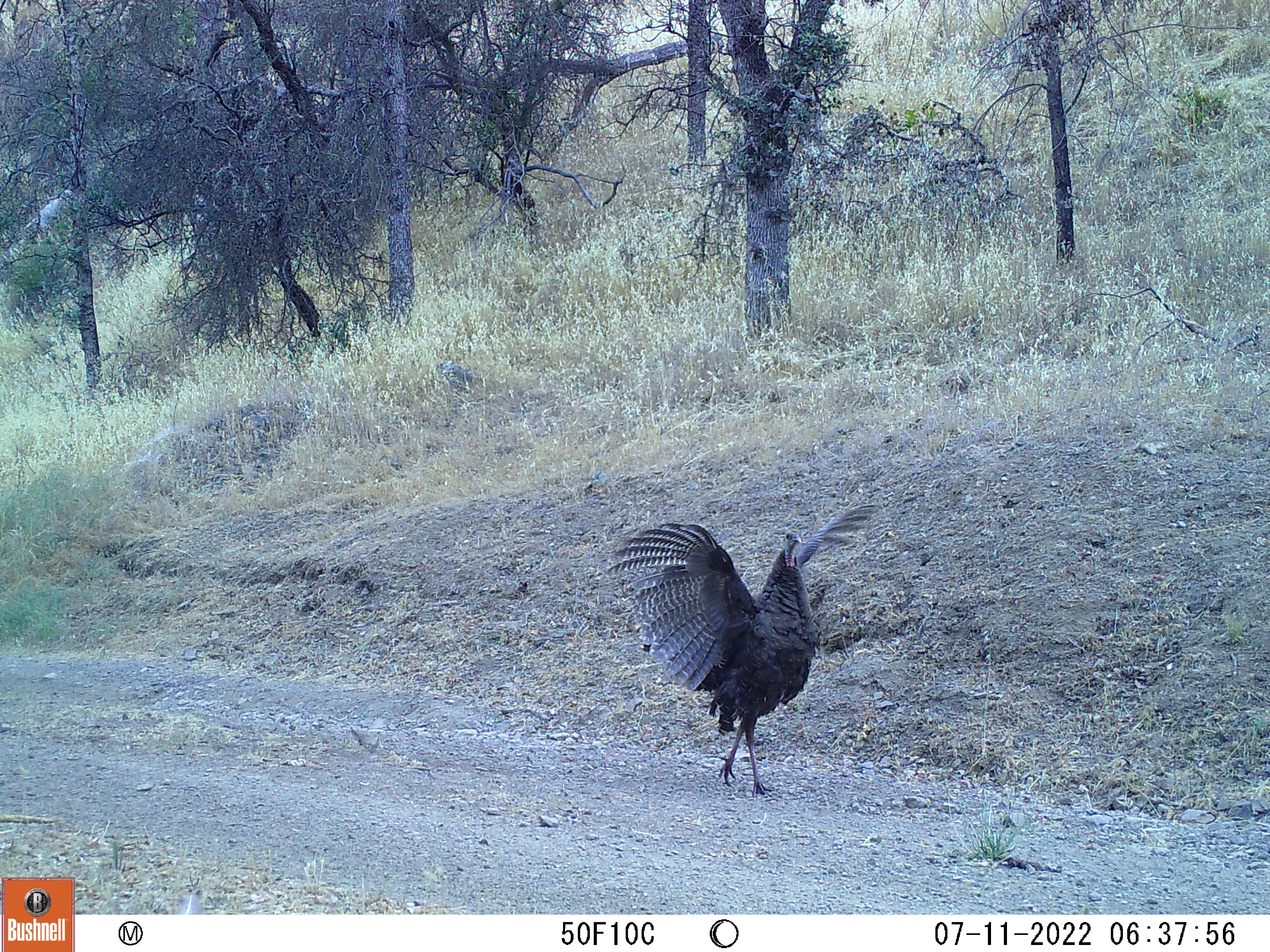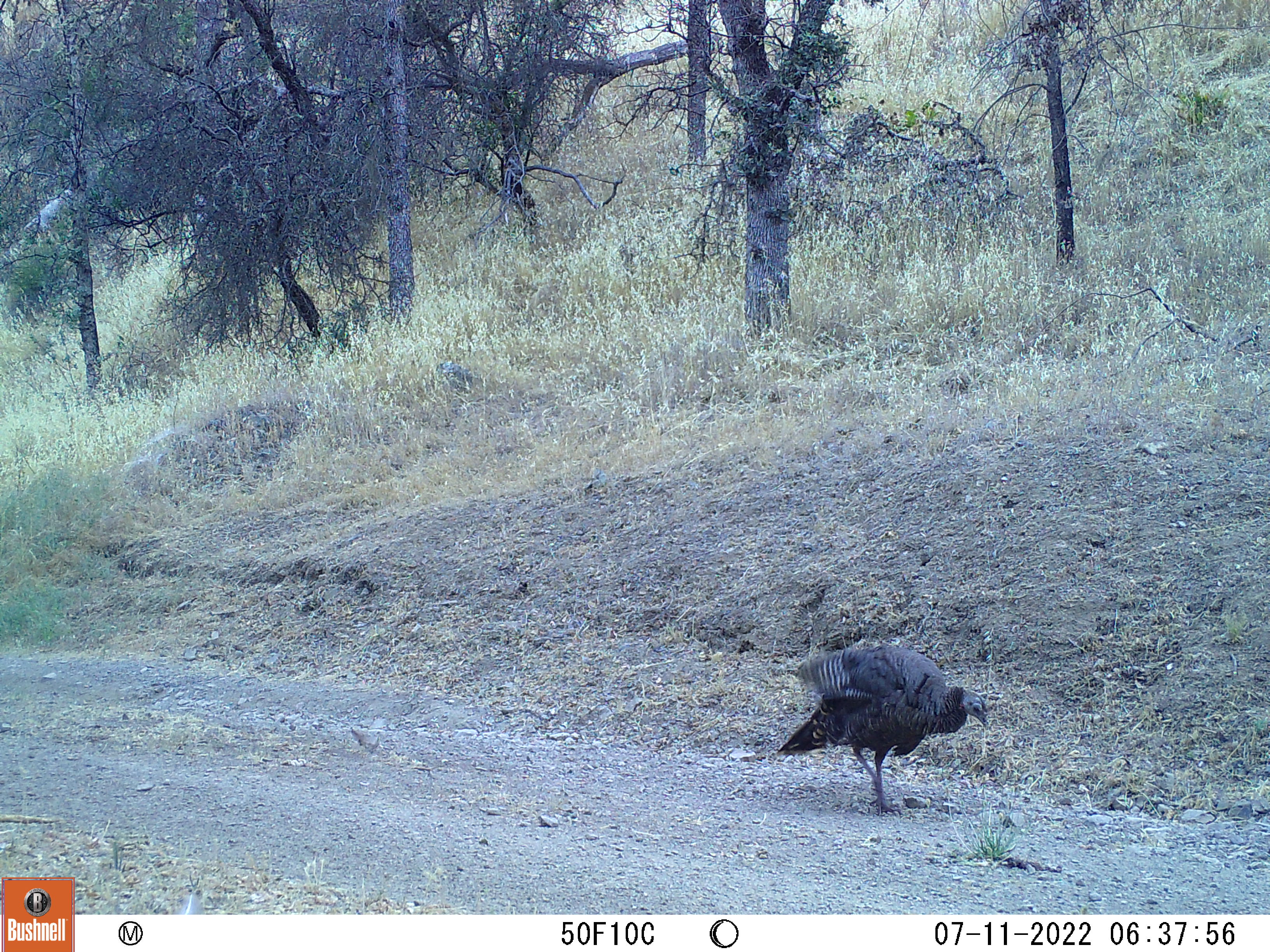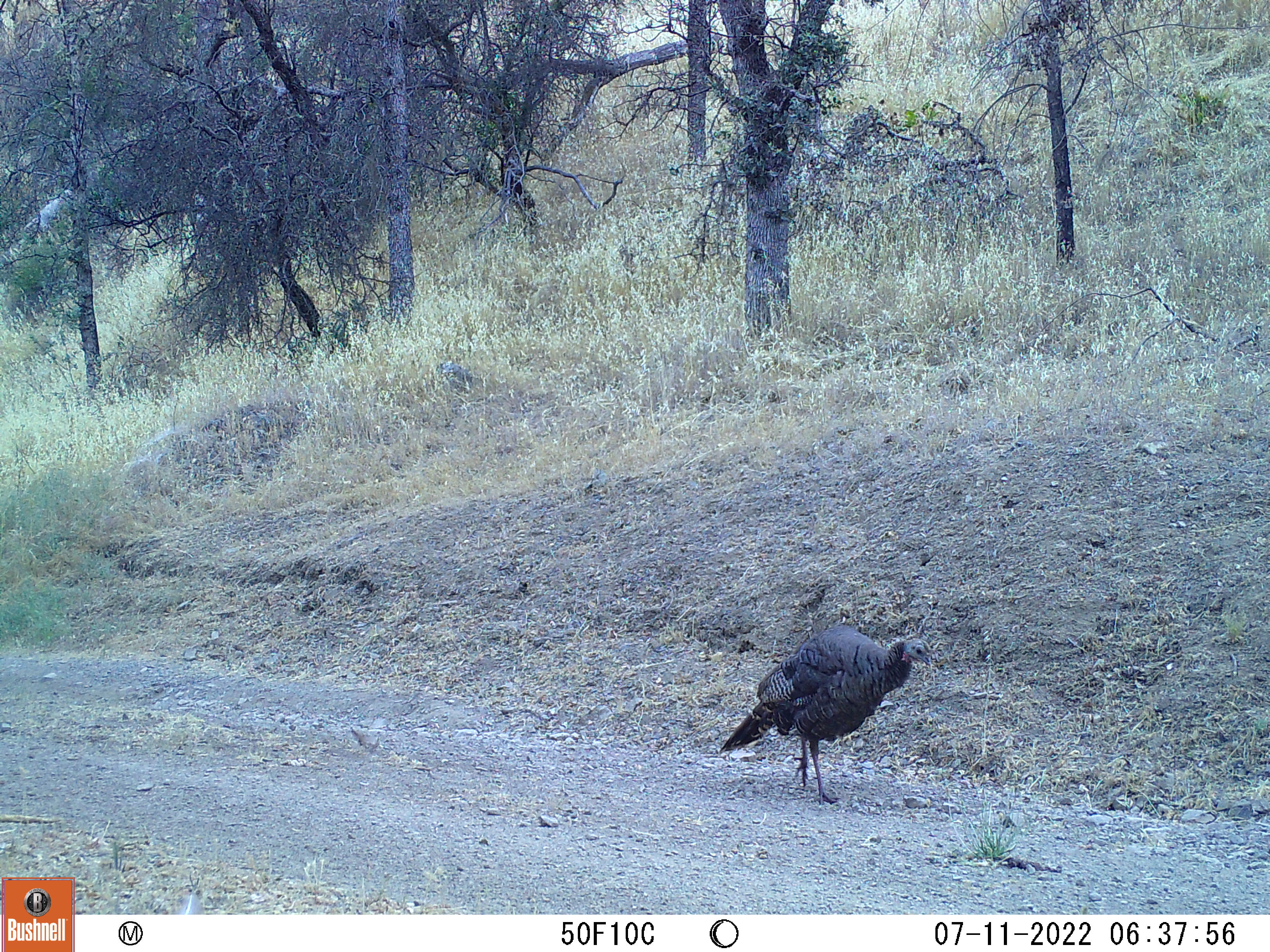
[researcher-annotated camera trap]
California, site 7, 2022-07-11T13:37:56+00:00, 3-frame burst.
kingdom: Animalia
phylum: Chordata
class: Aves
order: Galliformes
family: Phasianidae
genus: Meleagris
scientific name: Meleagris gallopavo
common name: turkey